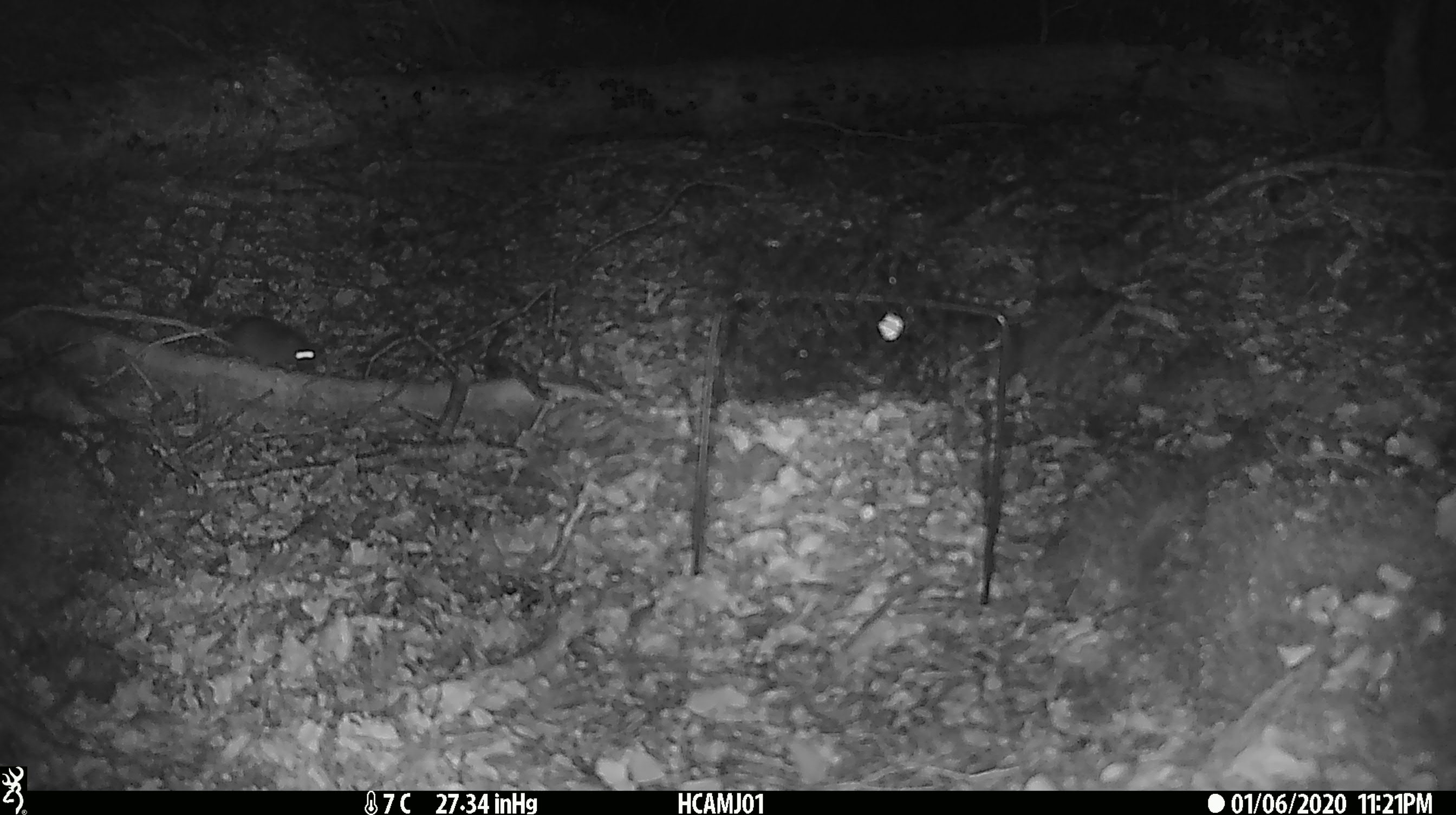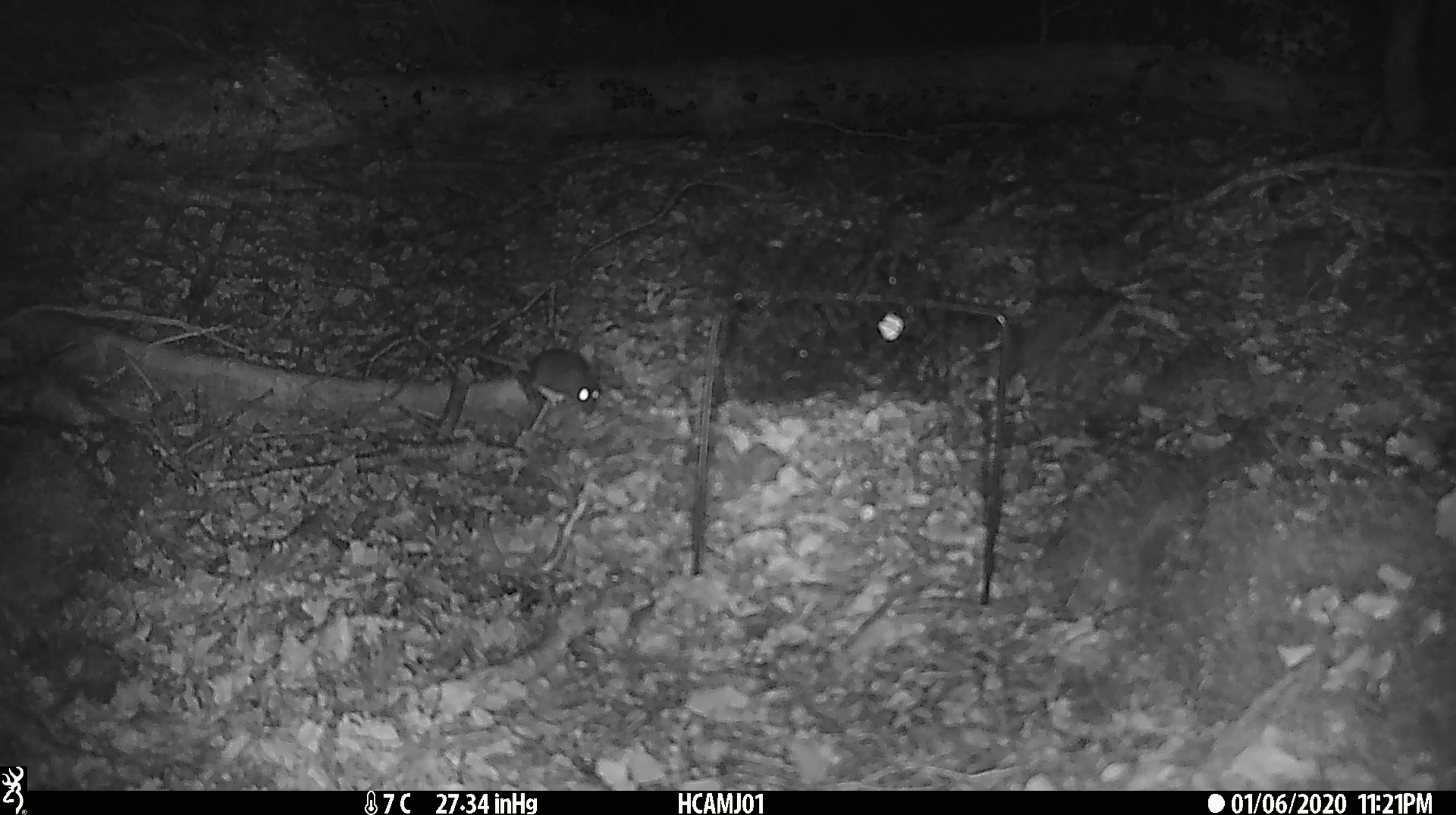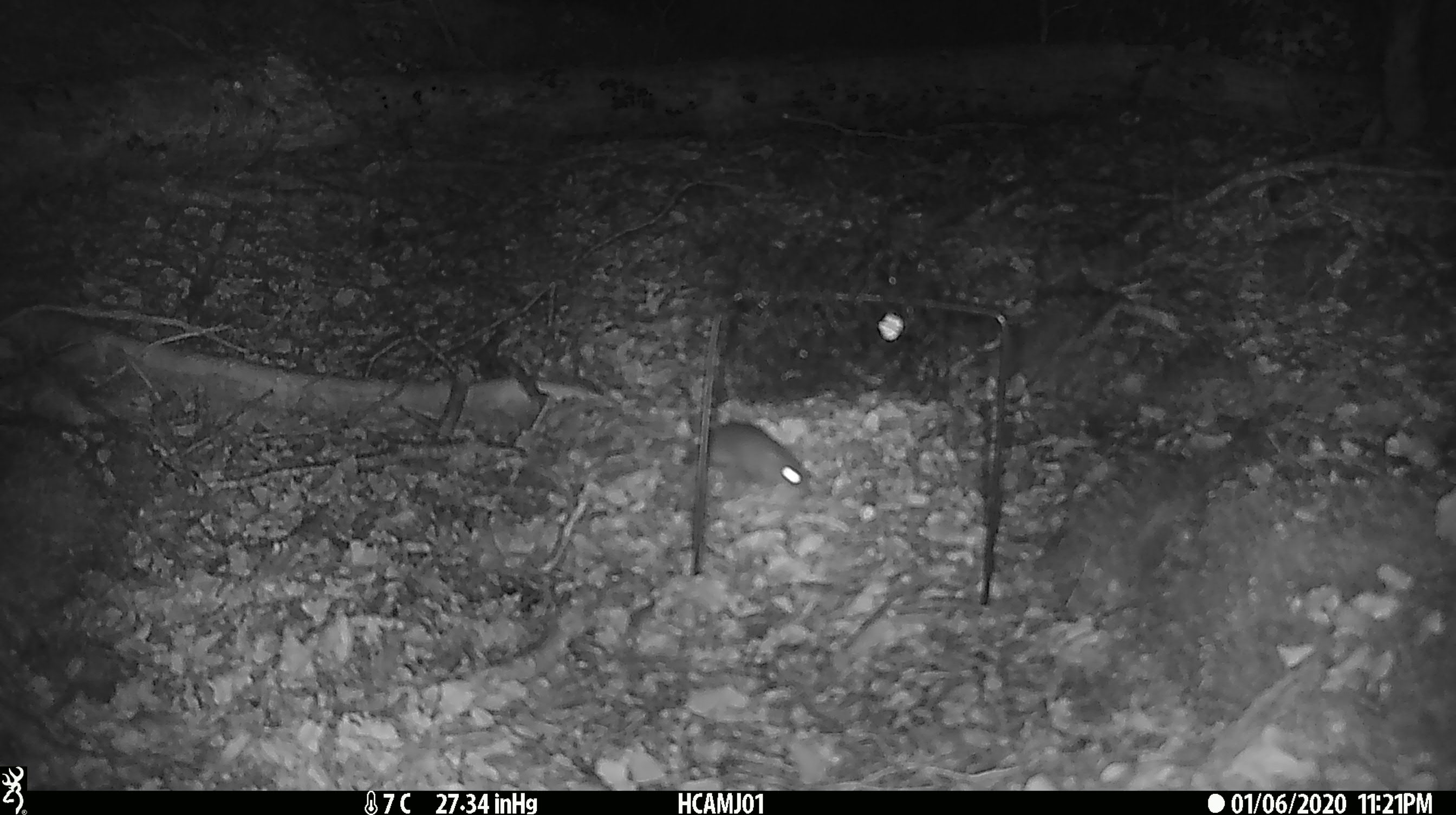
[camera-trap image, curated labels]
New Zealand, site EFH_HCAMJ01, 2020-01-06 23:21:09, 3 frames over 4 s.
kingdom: Animalia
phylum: Chordata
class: Mammalia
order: Rodentia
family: Muridae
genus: Mus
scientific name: Mus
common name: mouse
Mouse (Mus).